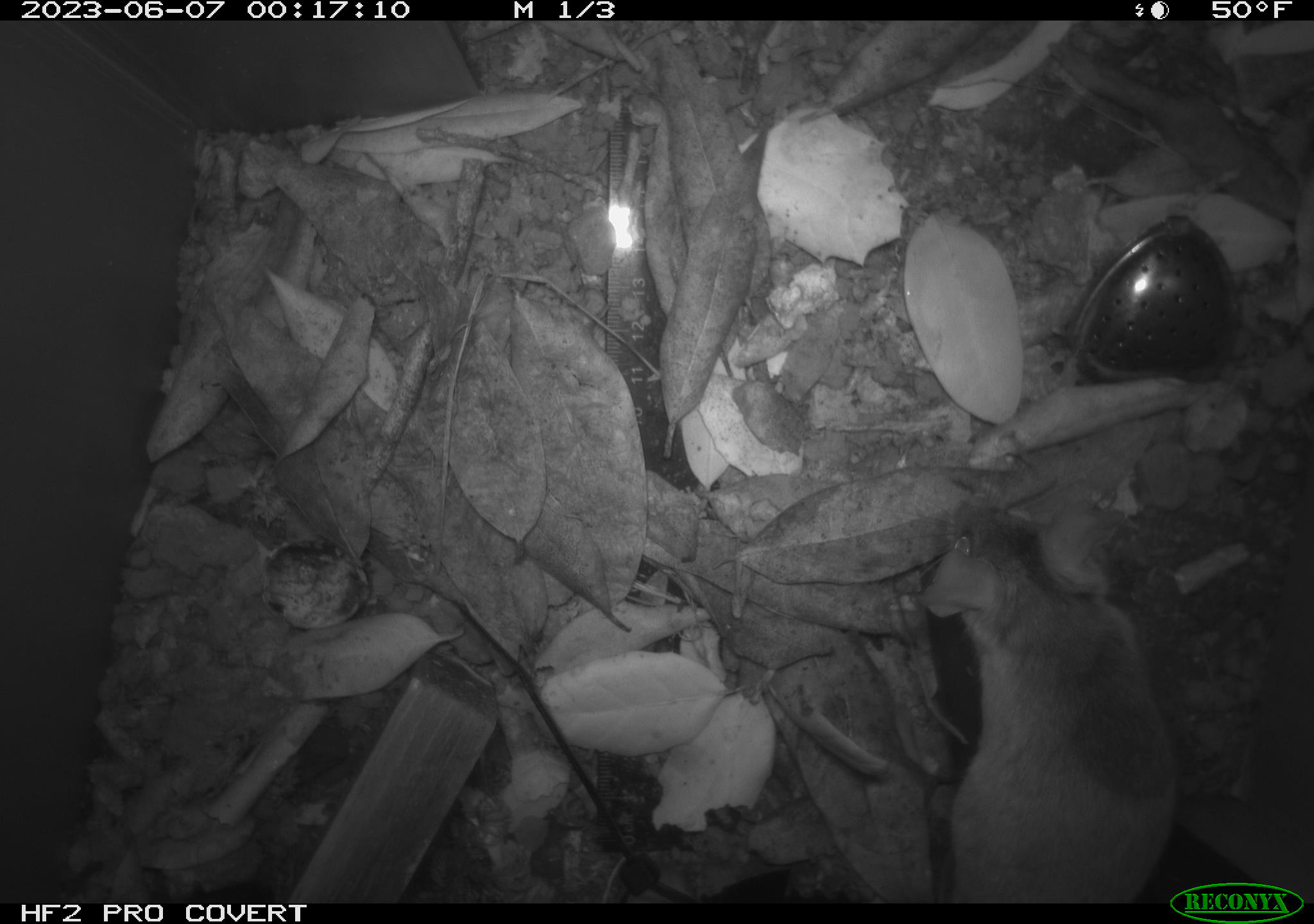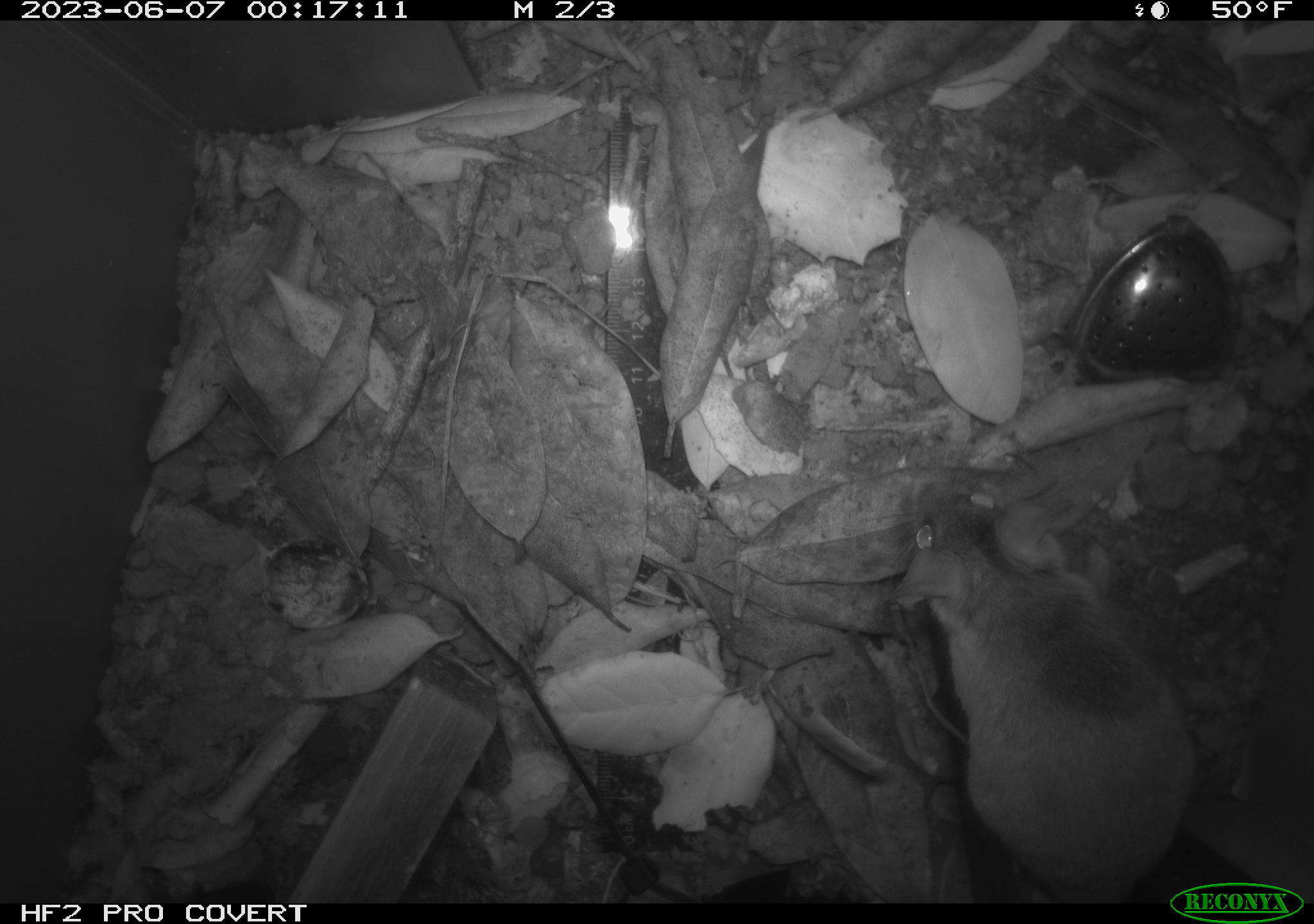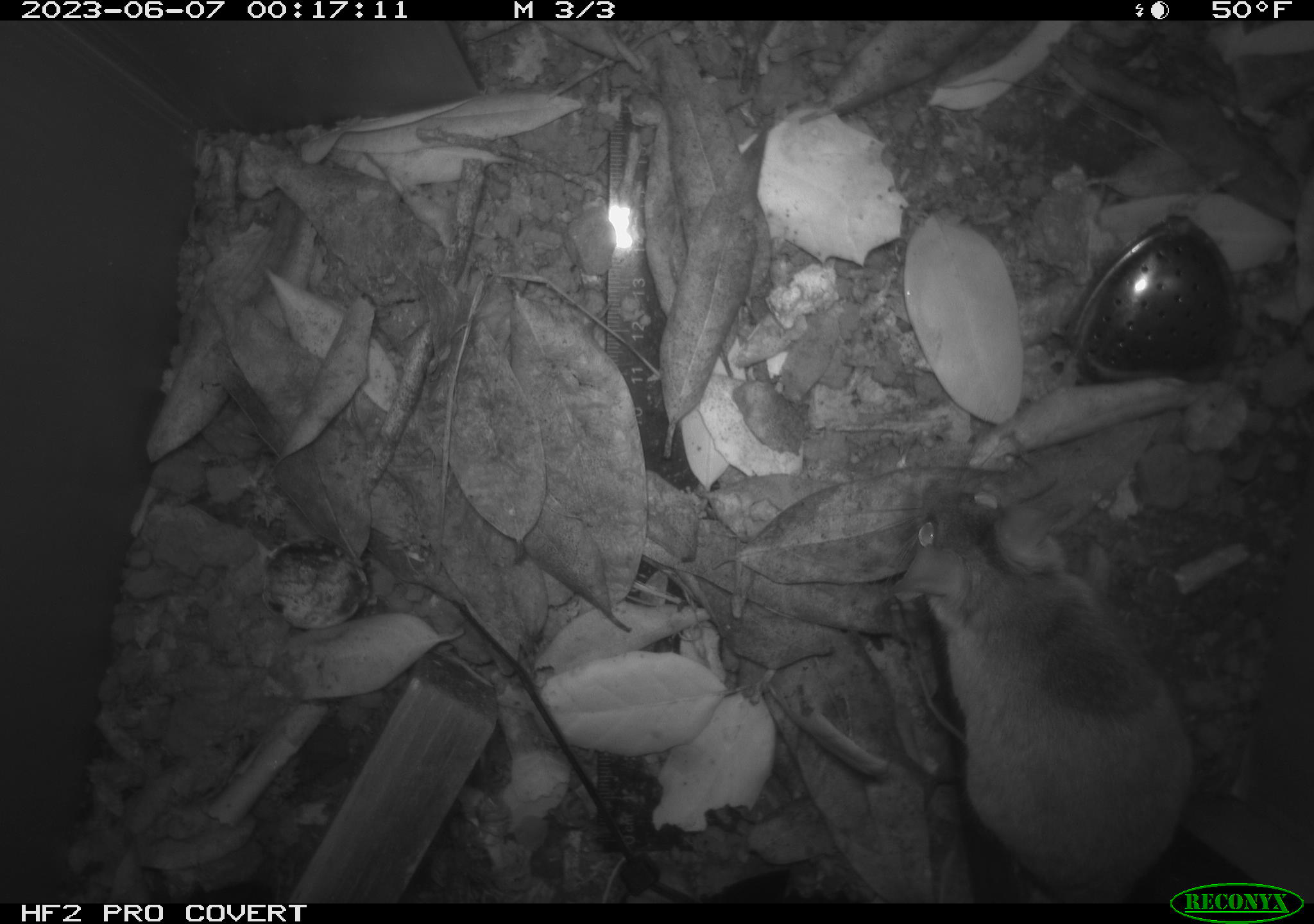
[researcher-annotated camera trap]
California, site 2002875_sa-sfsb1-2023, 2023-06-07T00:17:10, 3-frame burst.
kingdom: Animalia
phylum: Chordata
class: Mammalia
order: Rodentia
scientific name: Rodentia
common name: mouse species